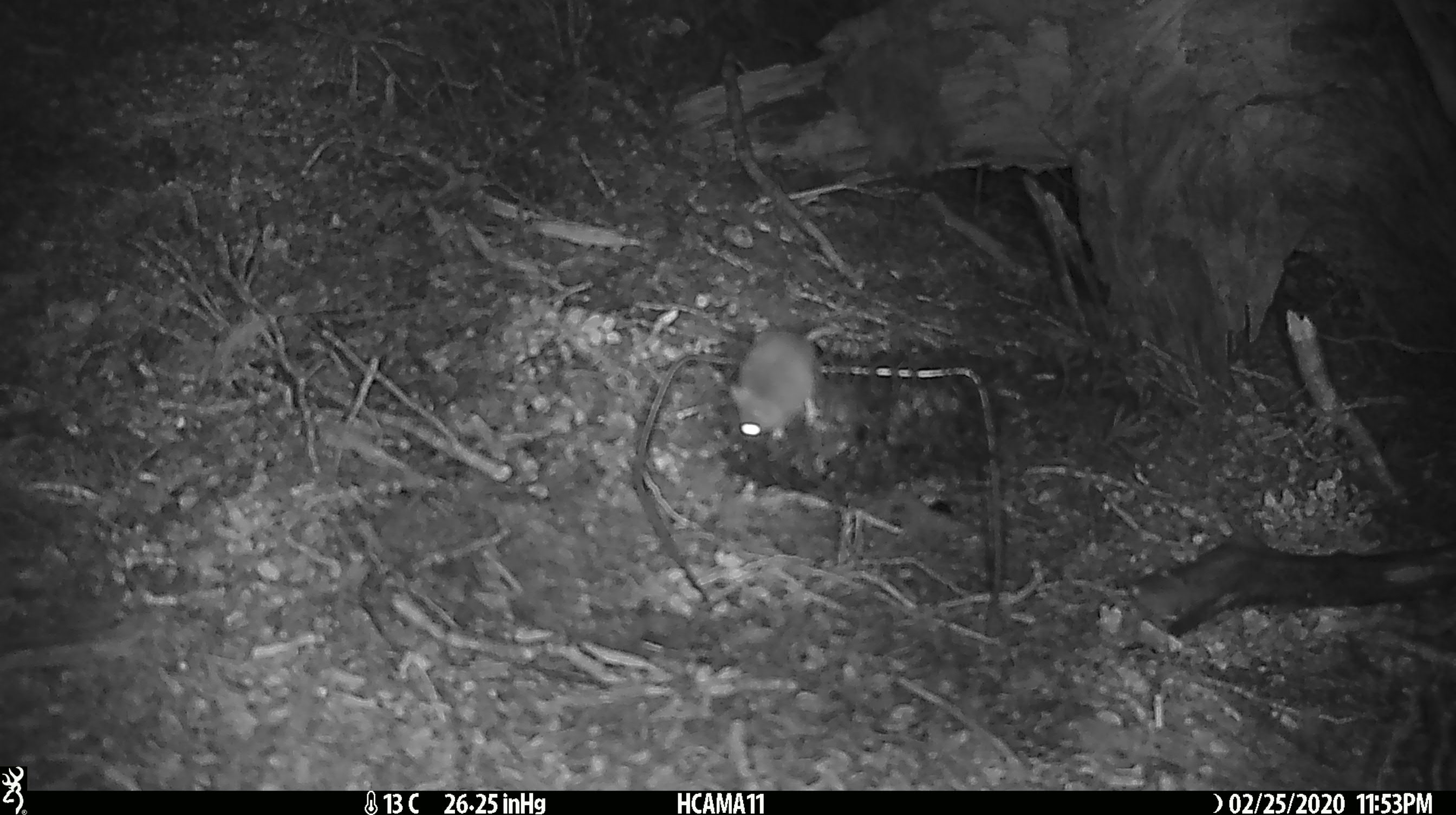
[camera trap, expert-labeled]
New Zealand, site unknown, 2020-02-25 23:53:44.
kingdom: Animalia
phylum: Chordata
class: Mammalia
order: Rodentia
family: Muridae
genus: Mus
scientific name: Mus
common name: mouse